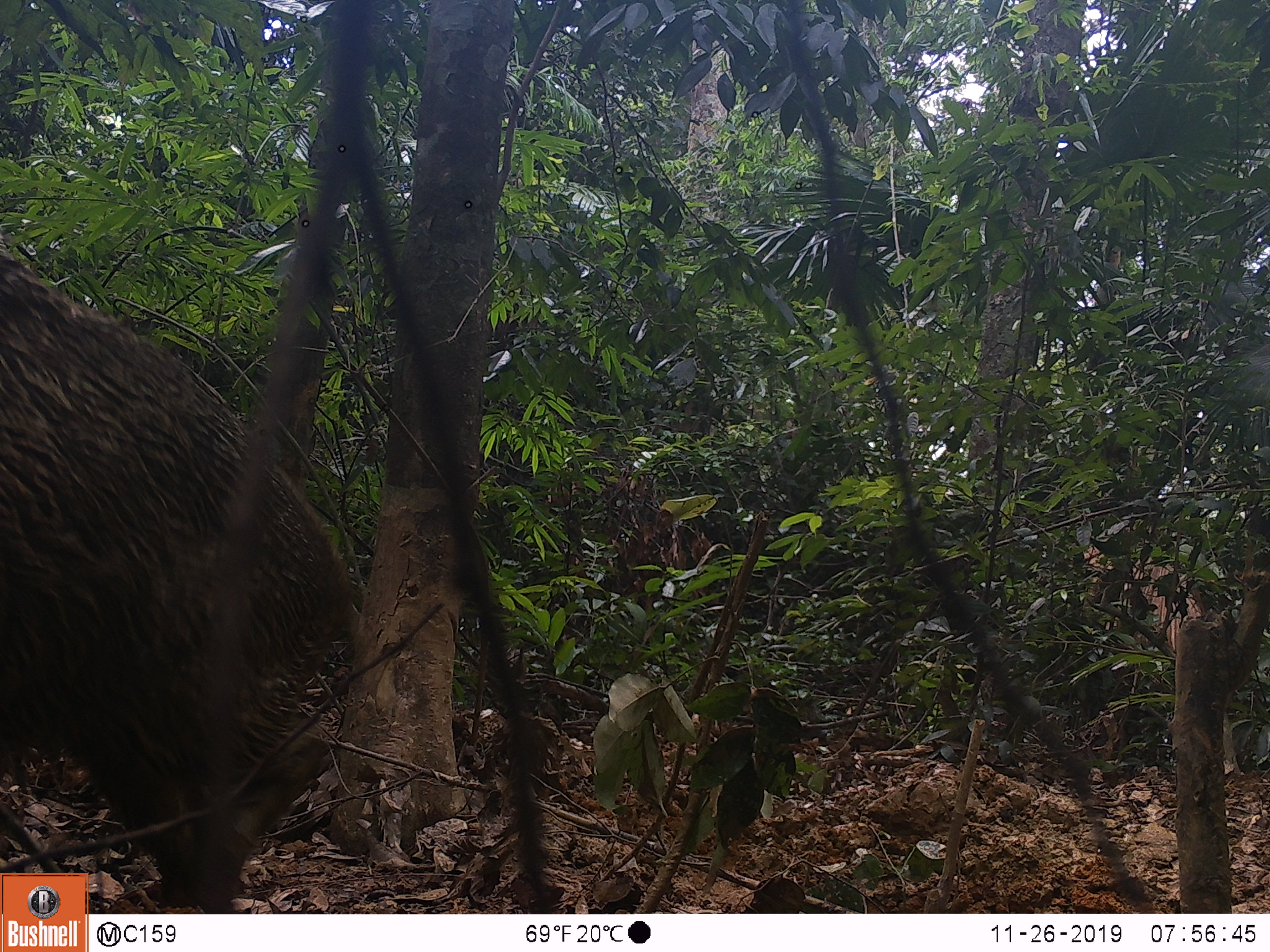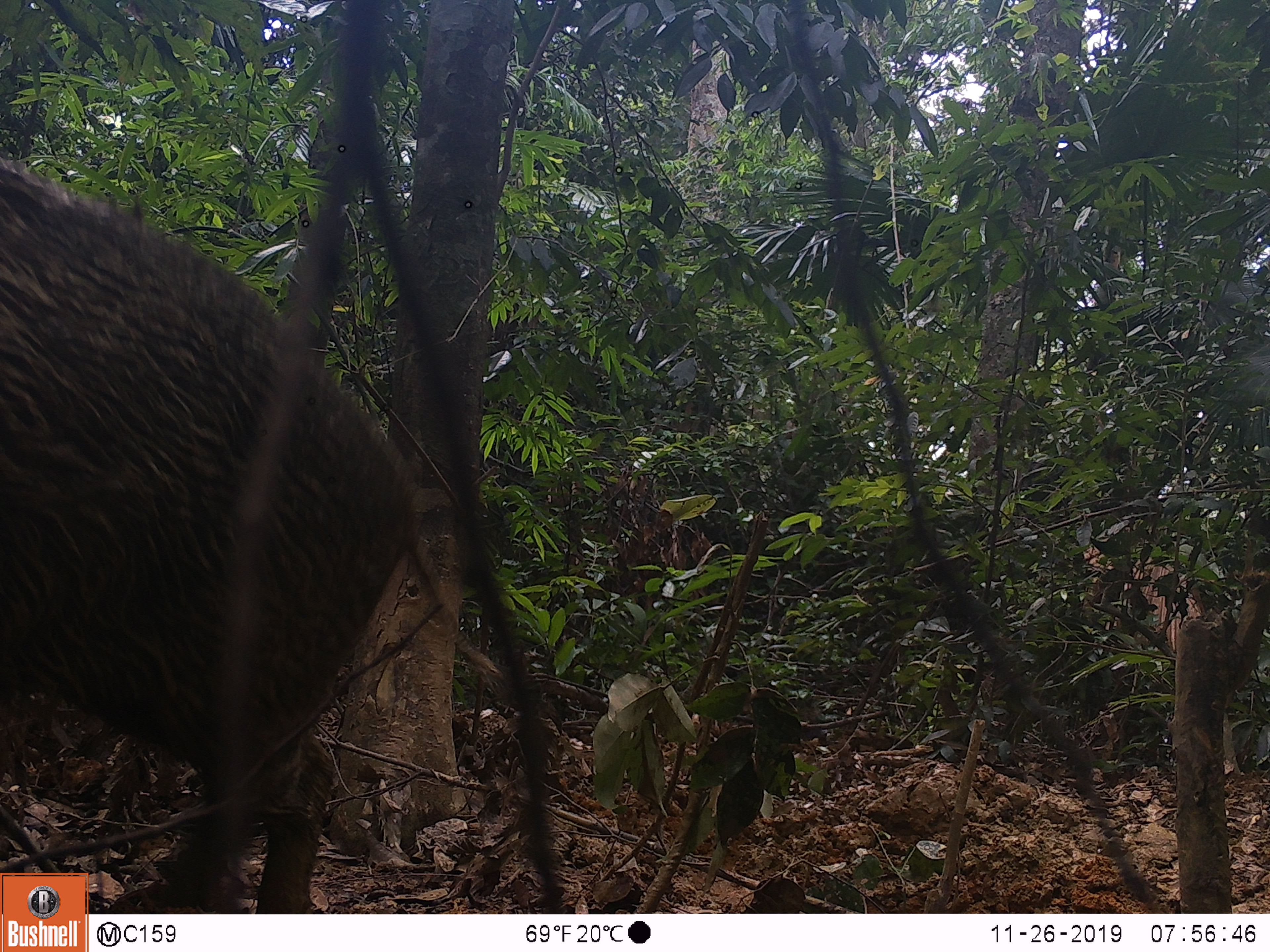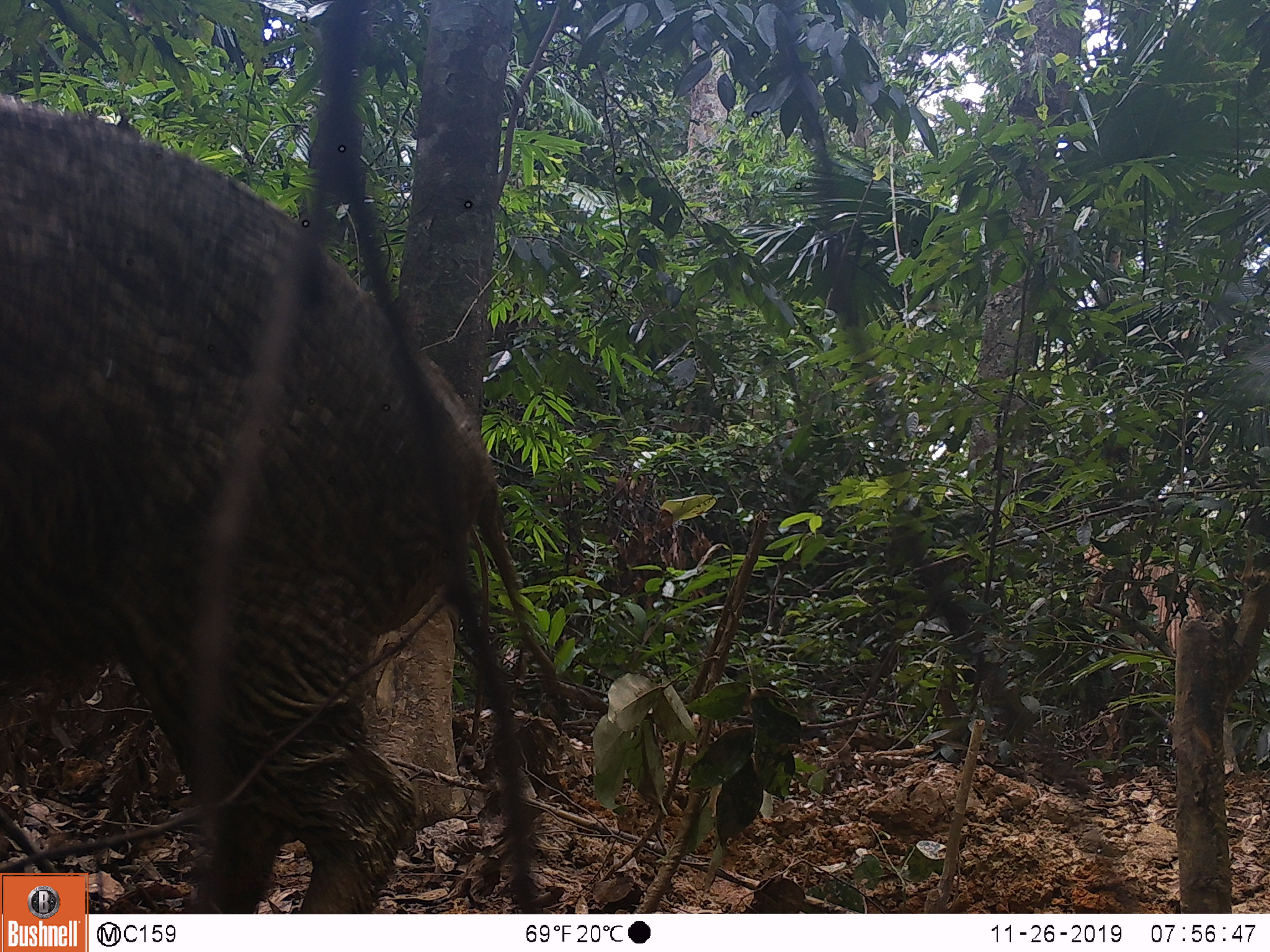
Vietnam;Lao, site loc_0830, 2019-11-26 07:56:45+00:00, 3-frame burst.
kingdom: Animalia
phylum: Chordata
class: Mammalia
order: Artiodactyla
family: Suidae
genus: Sus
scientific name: Sus scrofa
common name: eurasian wild pig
Eurasian wild pig (Sus scrofa). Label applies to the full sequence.